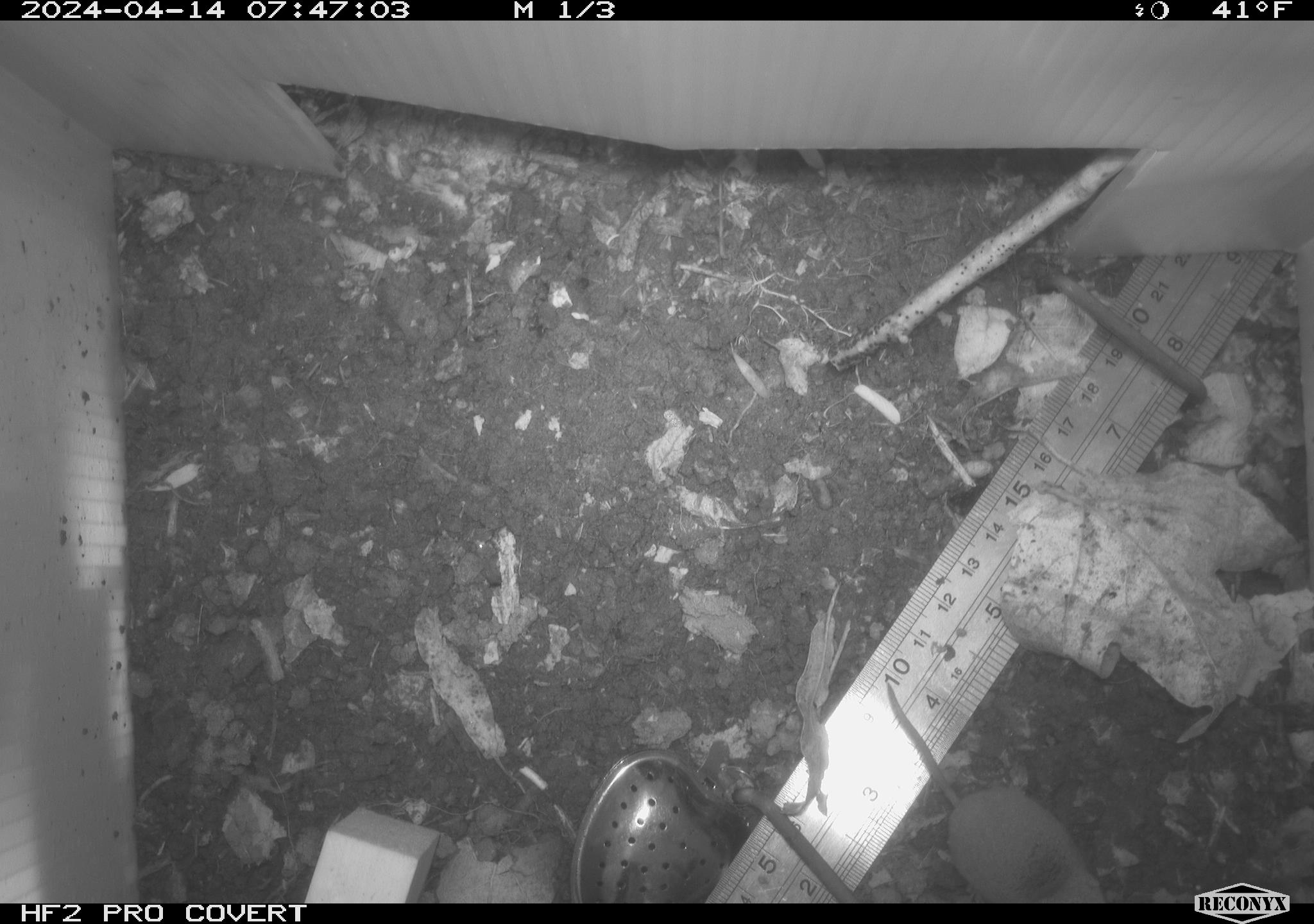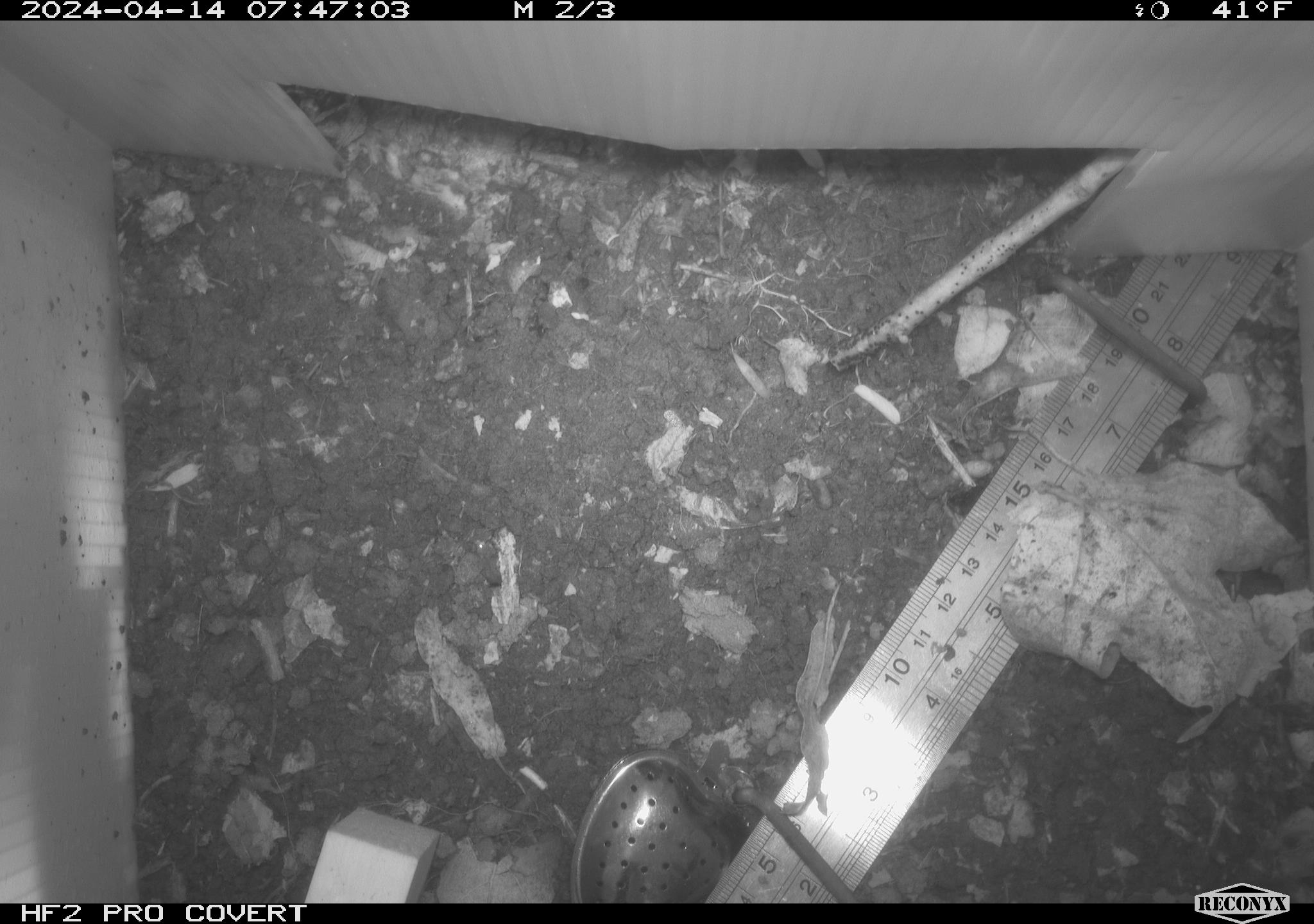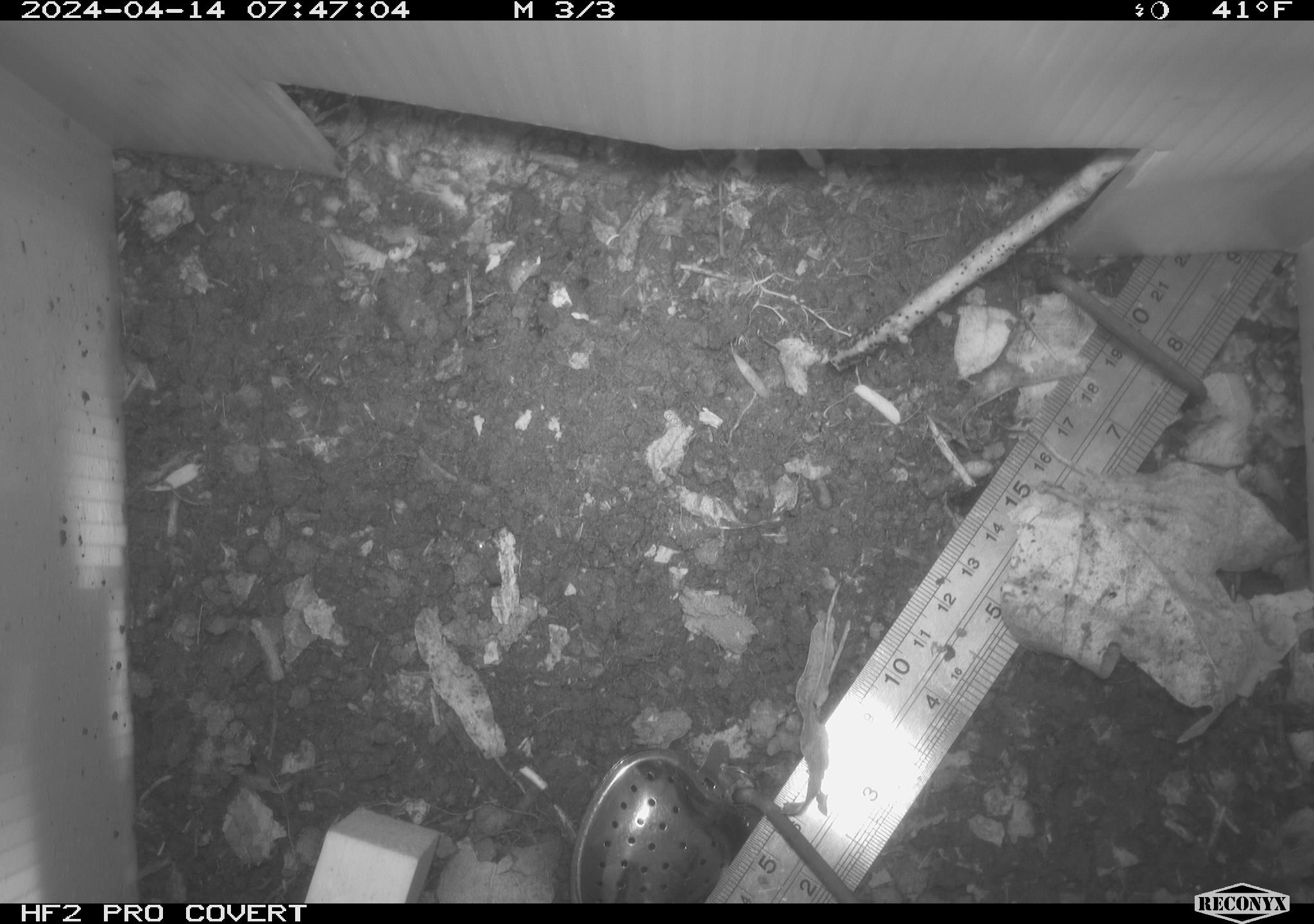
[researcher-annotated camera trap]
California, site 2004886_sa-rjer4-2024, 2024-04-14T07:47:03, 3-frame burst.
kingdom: Animalia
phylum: Chordata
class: Mammalia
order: Eulipotyphla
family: Soricidae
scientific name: Soricidae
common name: shrews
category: soricidae family